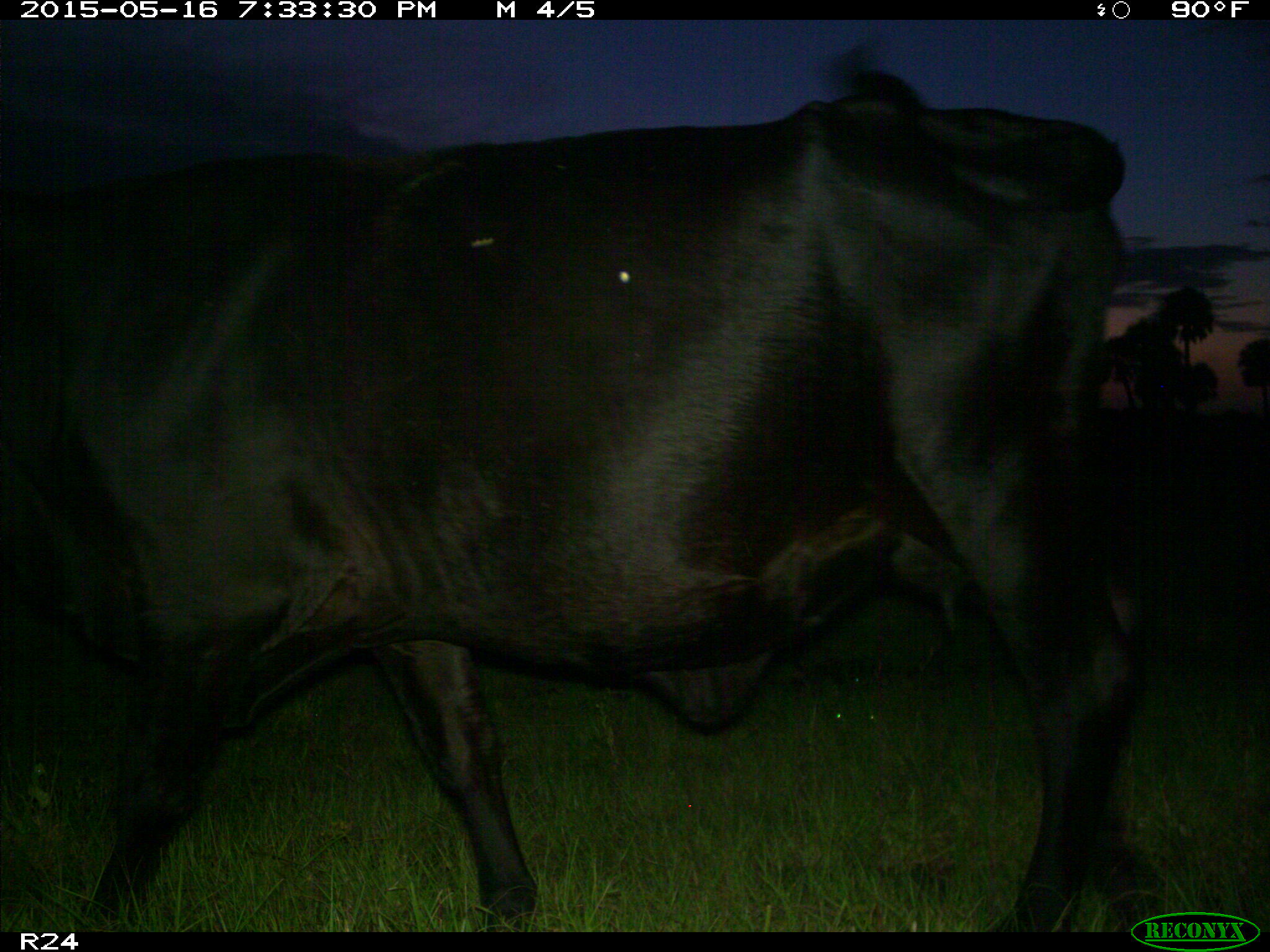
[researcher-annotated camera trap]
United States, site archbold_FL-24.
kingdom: Animalia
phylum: Chordata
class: Mammalia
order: Artiodactyla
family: Bovidae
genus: Bos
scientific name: Bos taurus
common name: domestic cow